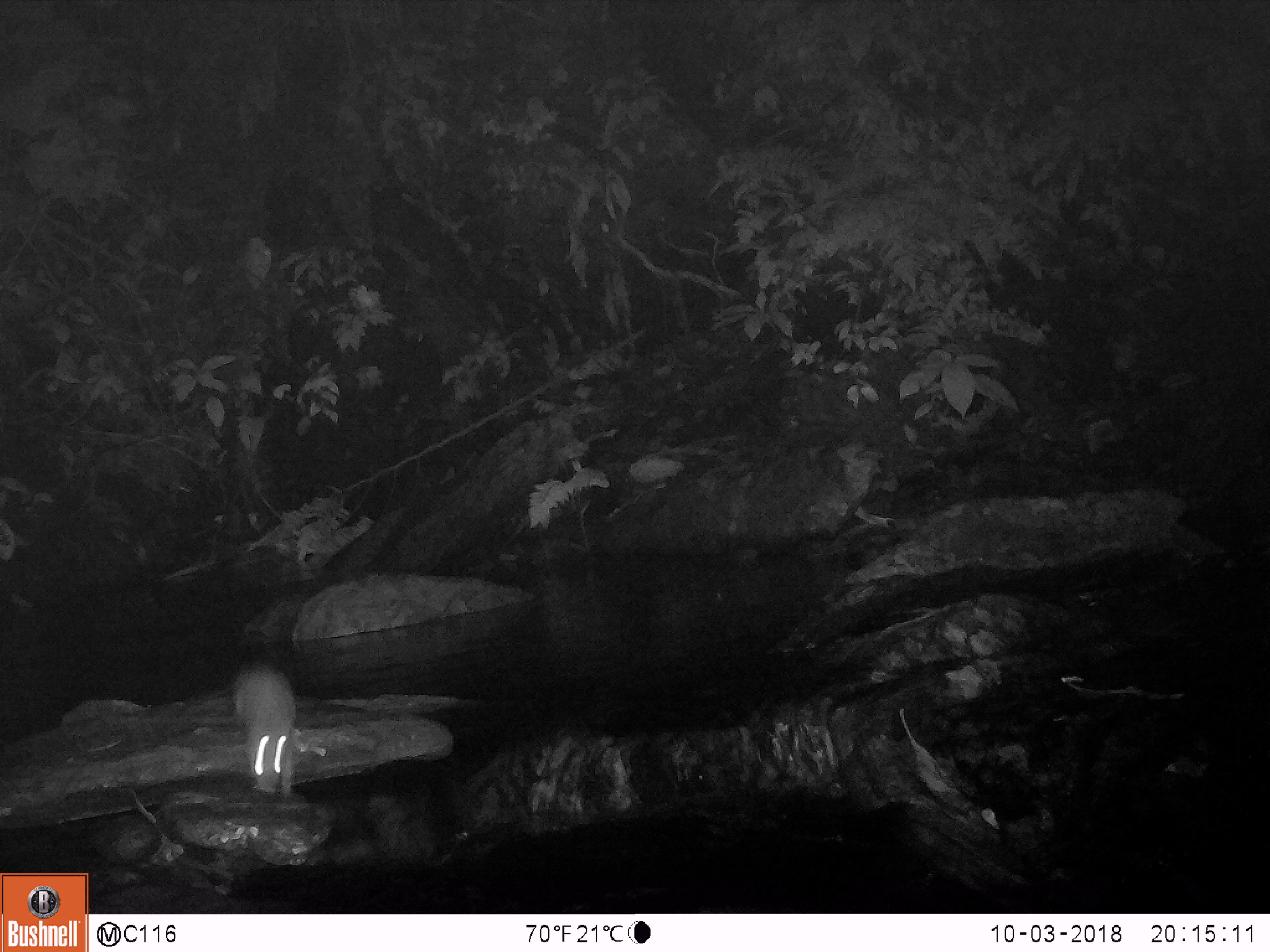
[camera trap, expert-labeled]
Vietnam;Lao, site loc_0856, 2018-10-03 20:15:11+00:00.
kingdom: Animalia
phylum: Chordata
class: Mammalia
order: Rodentia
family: Muridae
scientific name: Muridae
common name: old-world mice and rats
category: unidentified murid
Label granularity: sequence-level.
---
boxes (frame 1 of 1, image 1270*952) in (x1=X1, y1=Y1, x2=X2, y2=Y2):
unidentified murid: (x1=230, y1=666, x2=296, y2=798)